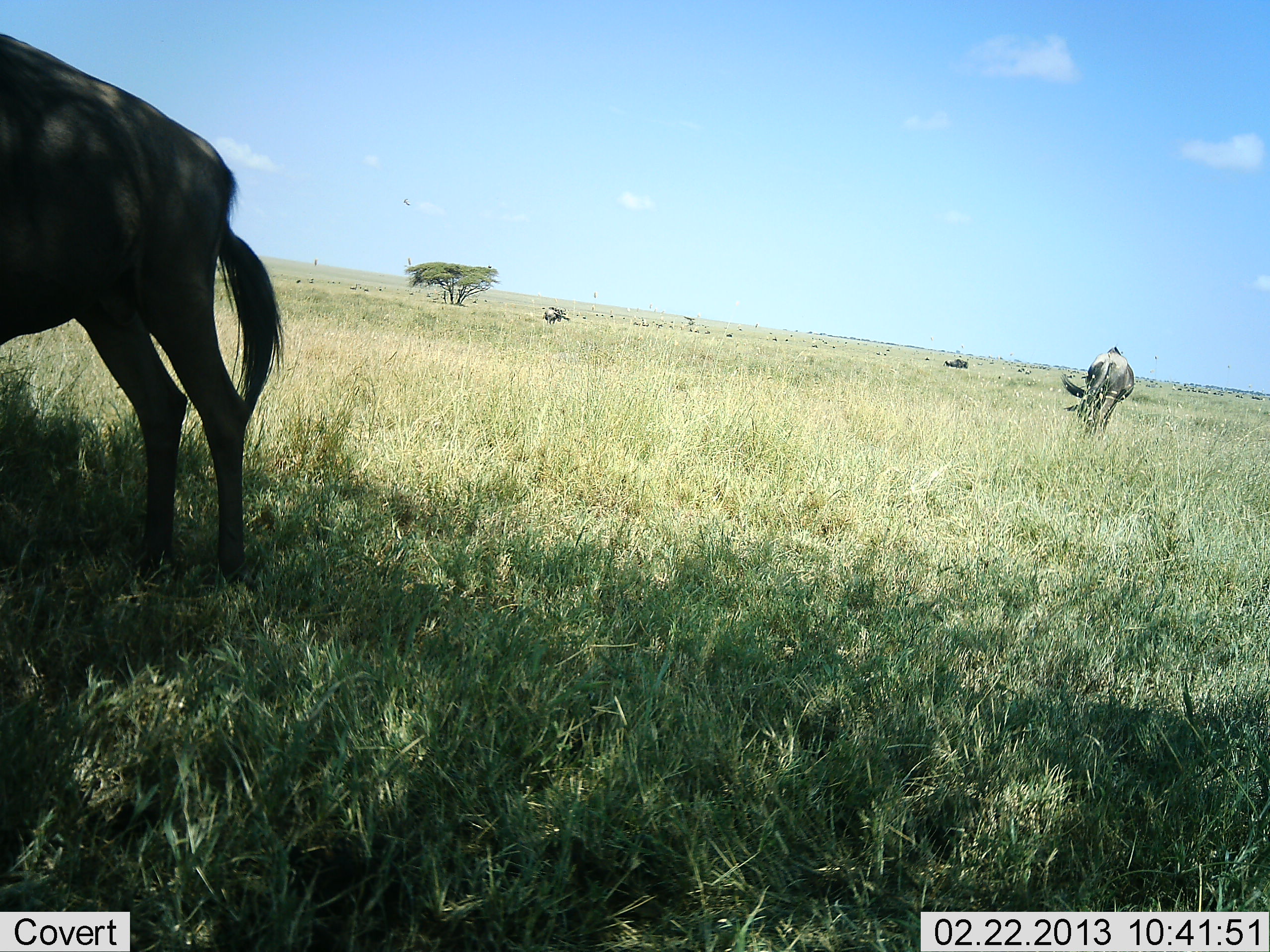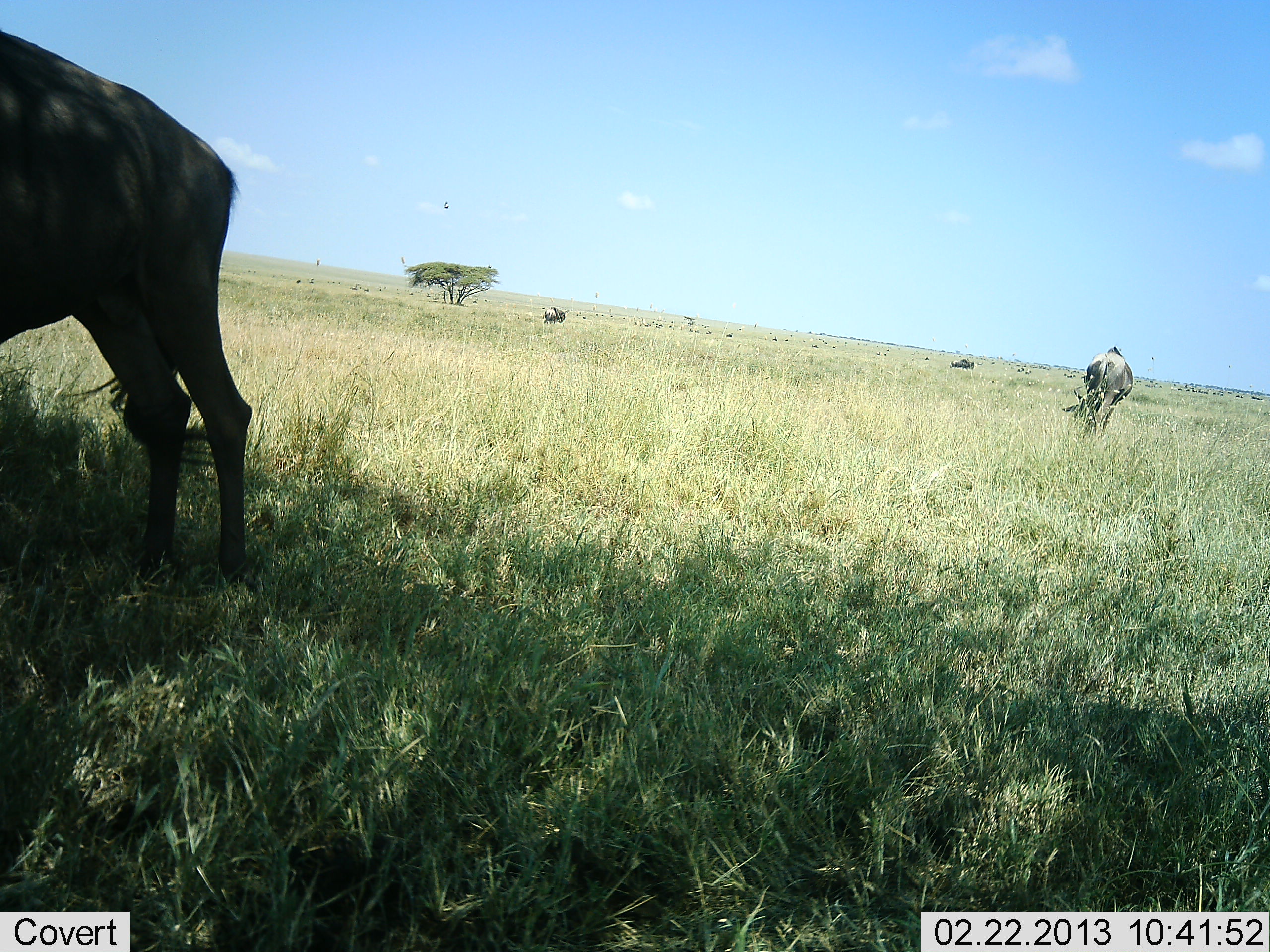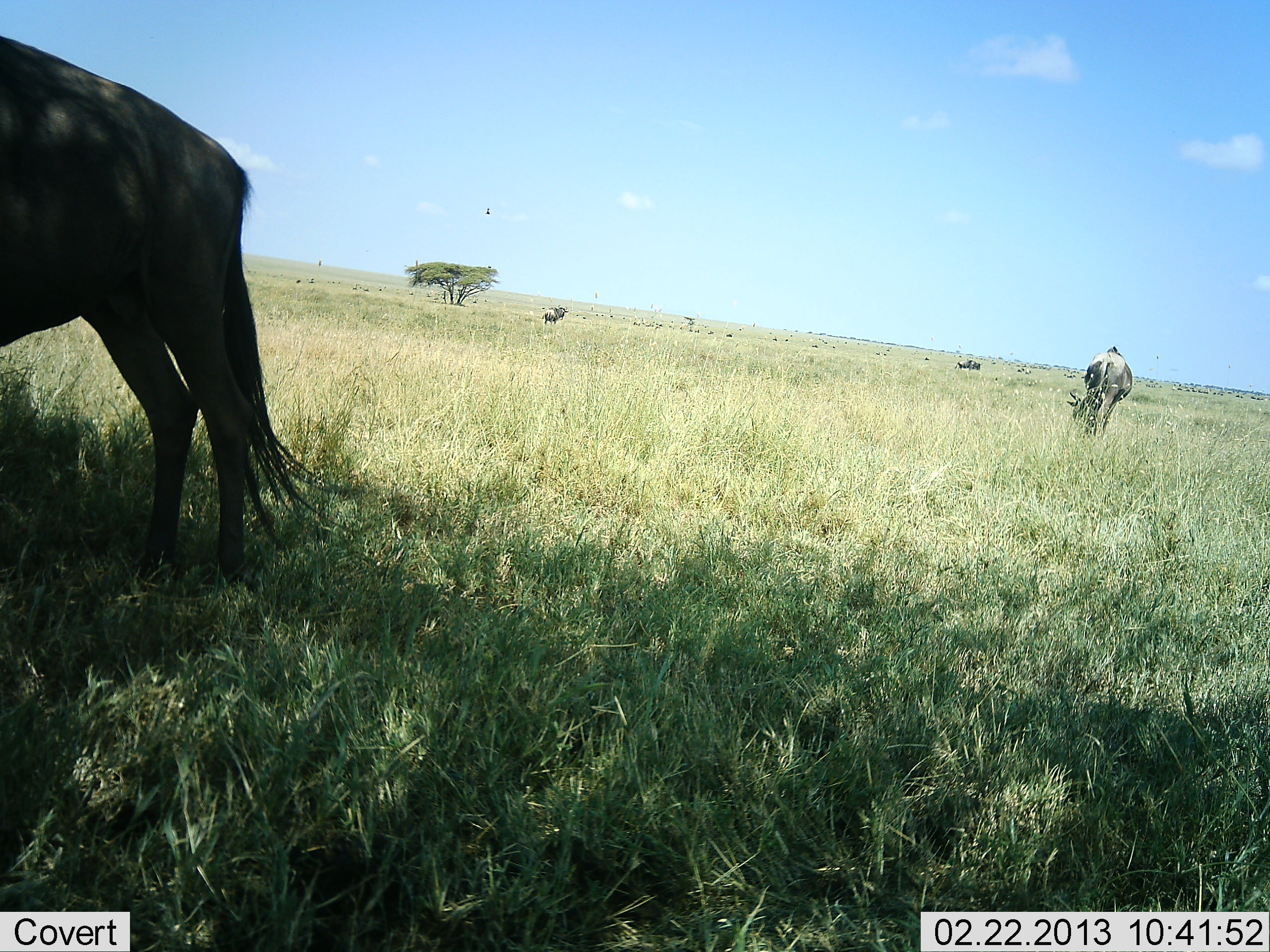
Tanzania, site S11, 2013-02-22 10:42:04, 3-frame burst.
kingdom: Animalia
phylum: Chordata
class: Mammalia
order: Artiodactyla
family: Bovidae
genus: Connochaetes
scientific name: Connochaetes taurinus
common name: blue wildebeest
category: wildebeest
Wildebeest (blue wildebeest) (Connochaetes taurinus), count 4. Behavior (volunteer vote fractions): standing 65%, resting 0%, moving 20%, interacting 0%. Young present (vote fraction): 0%. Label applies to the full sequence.